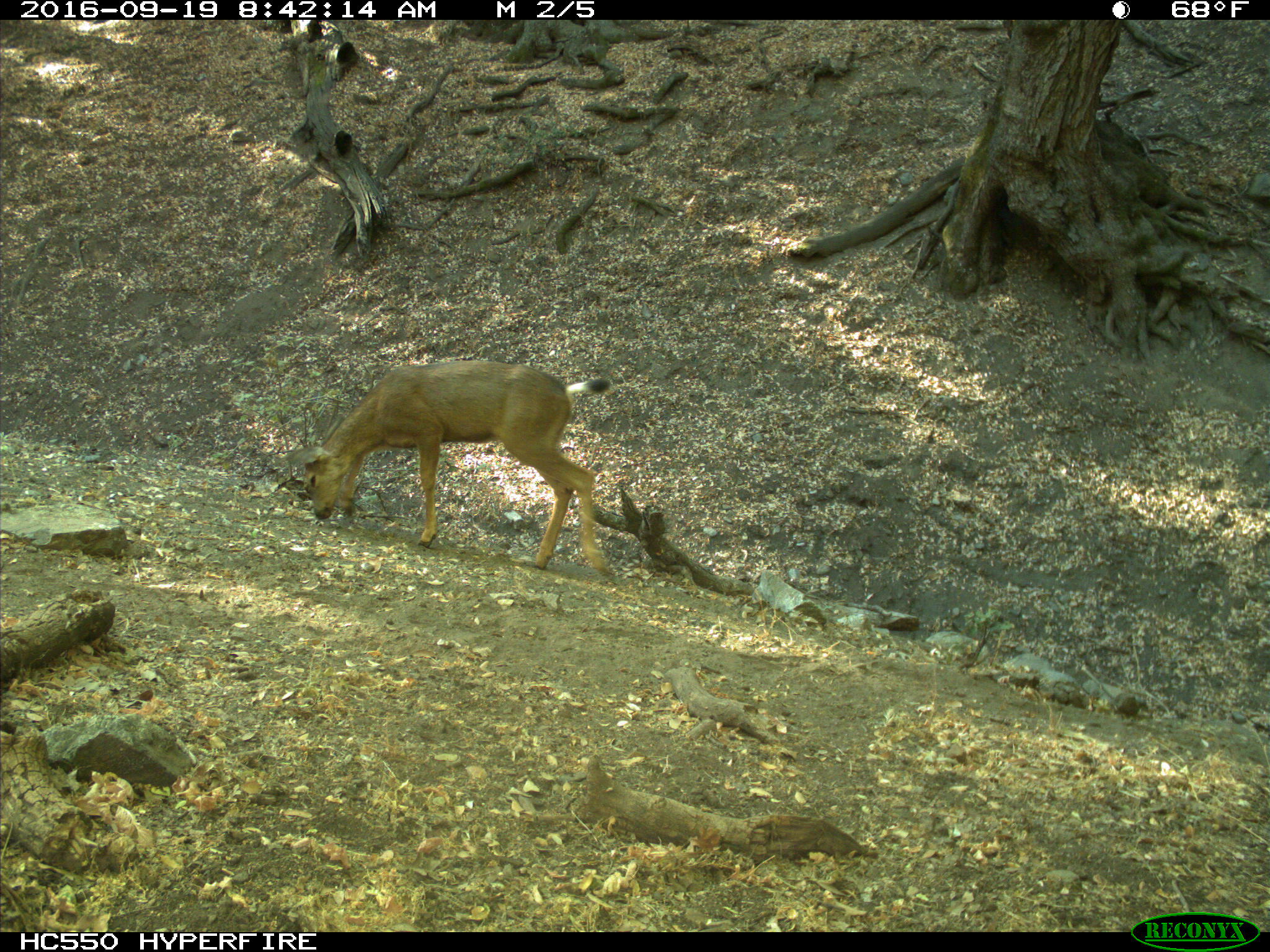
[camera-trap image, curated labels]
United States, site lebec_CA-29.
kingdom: Animalia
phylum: Chordata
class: Mammalia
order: Artiodactyla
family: Cervidae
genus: Odocoileus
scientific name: Odocoileus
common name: deer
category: unidentified deer